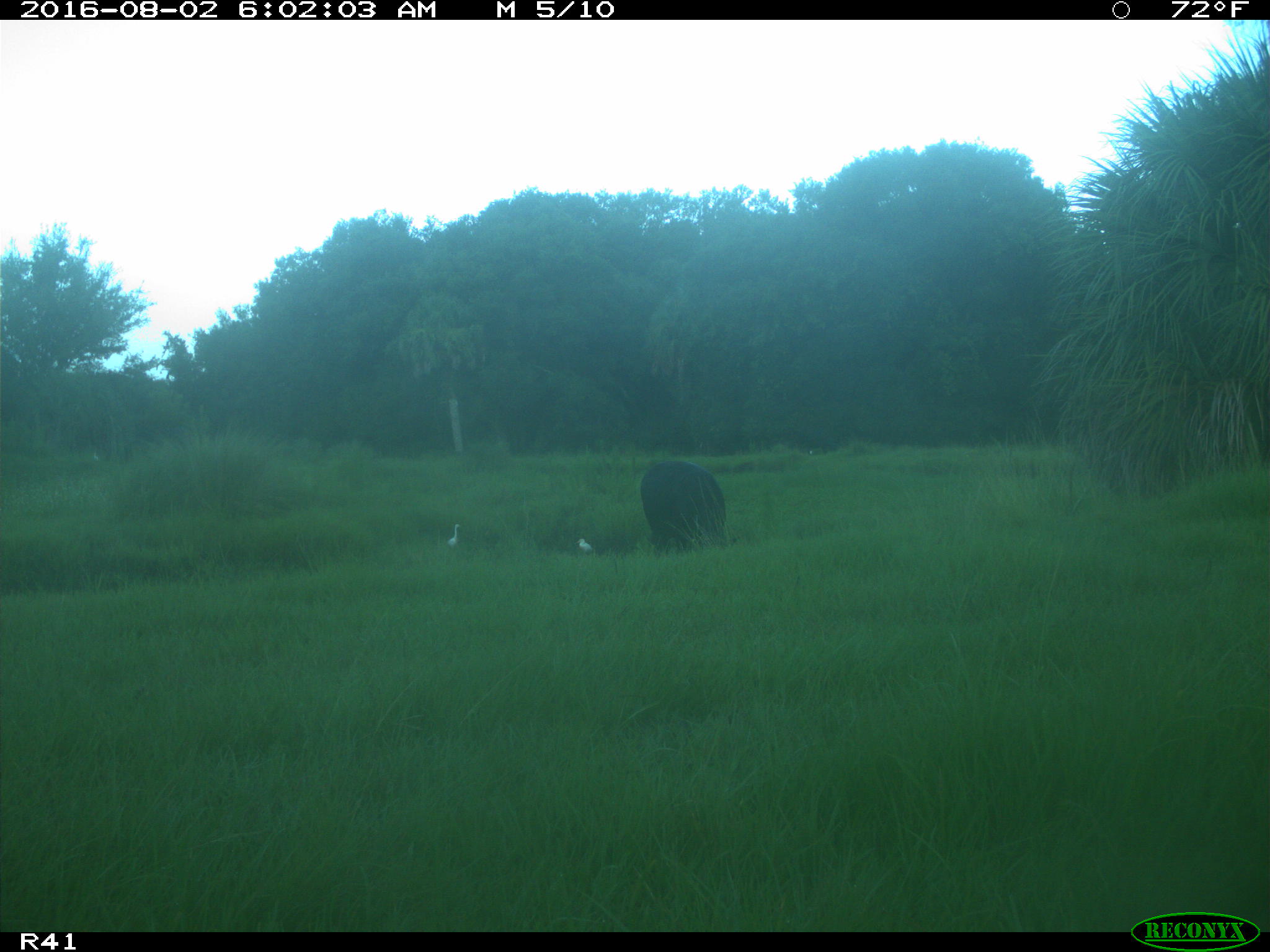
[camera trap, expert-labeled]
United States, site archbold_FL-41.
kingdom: Animalia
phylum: Chordata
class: Mammalia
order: Artiodactyla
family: Bovidae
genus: Bos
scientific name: Bos taurus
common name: domestic cow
Bos taurus (domestic cow).